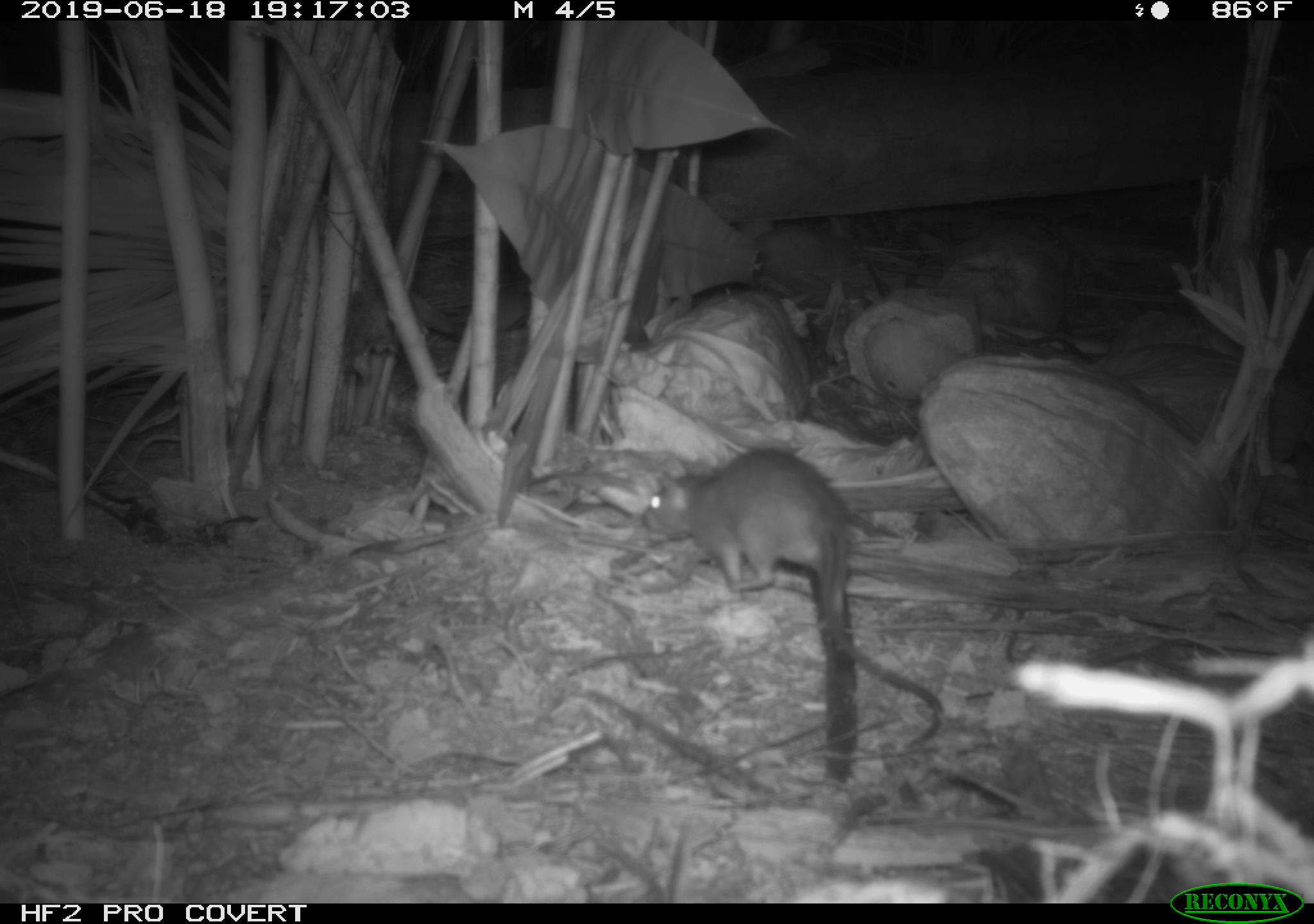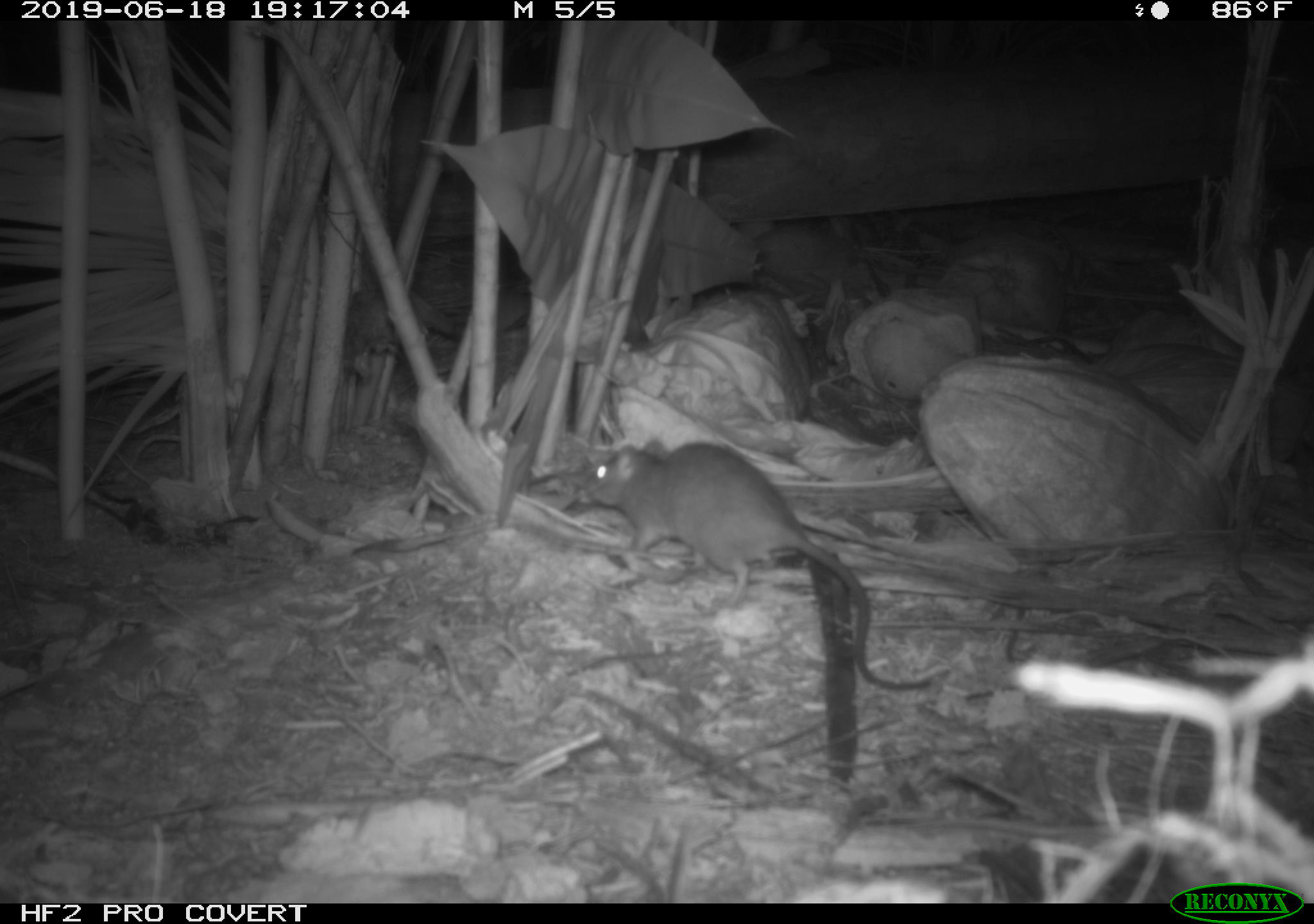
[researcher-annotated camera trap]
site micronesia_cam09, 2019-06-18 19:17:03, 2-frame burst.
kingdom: Animalia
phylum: Chordata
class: Mammalia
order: Rodentia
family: Muridae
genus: Rattus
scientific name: Rattus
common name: rat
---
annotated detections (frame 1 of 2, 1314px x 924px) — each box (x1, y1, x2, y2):
rat: (637, 445, 941, 770)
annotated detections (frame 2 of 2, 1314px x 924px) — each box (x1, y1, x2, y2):
rat: (570, 438, 937, 698)